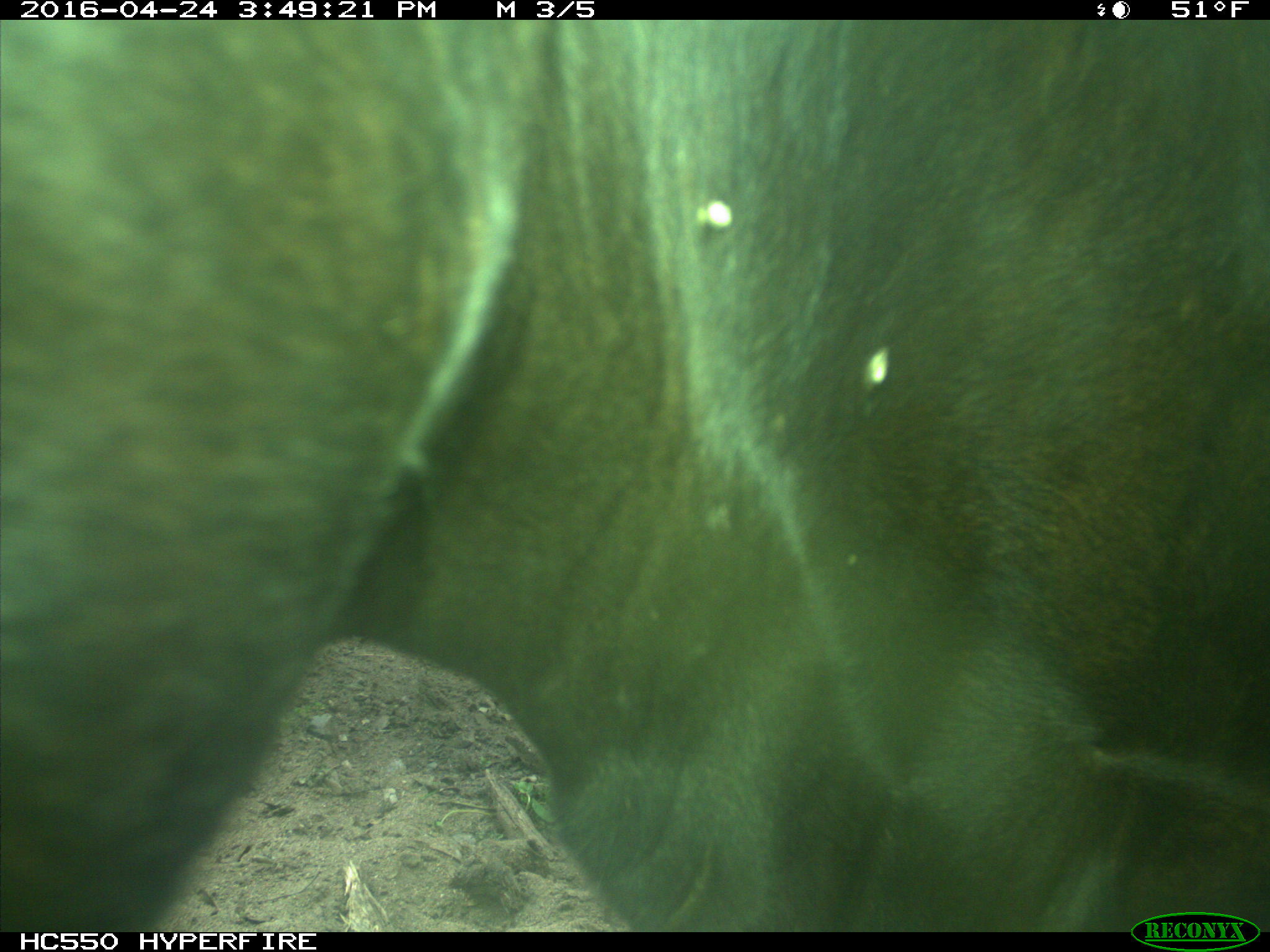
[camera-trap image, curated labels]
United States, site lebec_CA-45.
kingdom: Animalia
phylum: Chordata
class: Mammalia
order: Artiodactyla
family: Bovidae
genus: Bos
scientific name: Bos taurus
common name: domestic cow